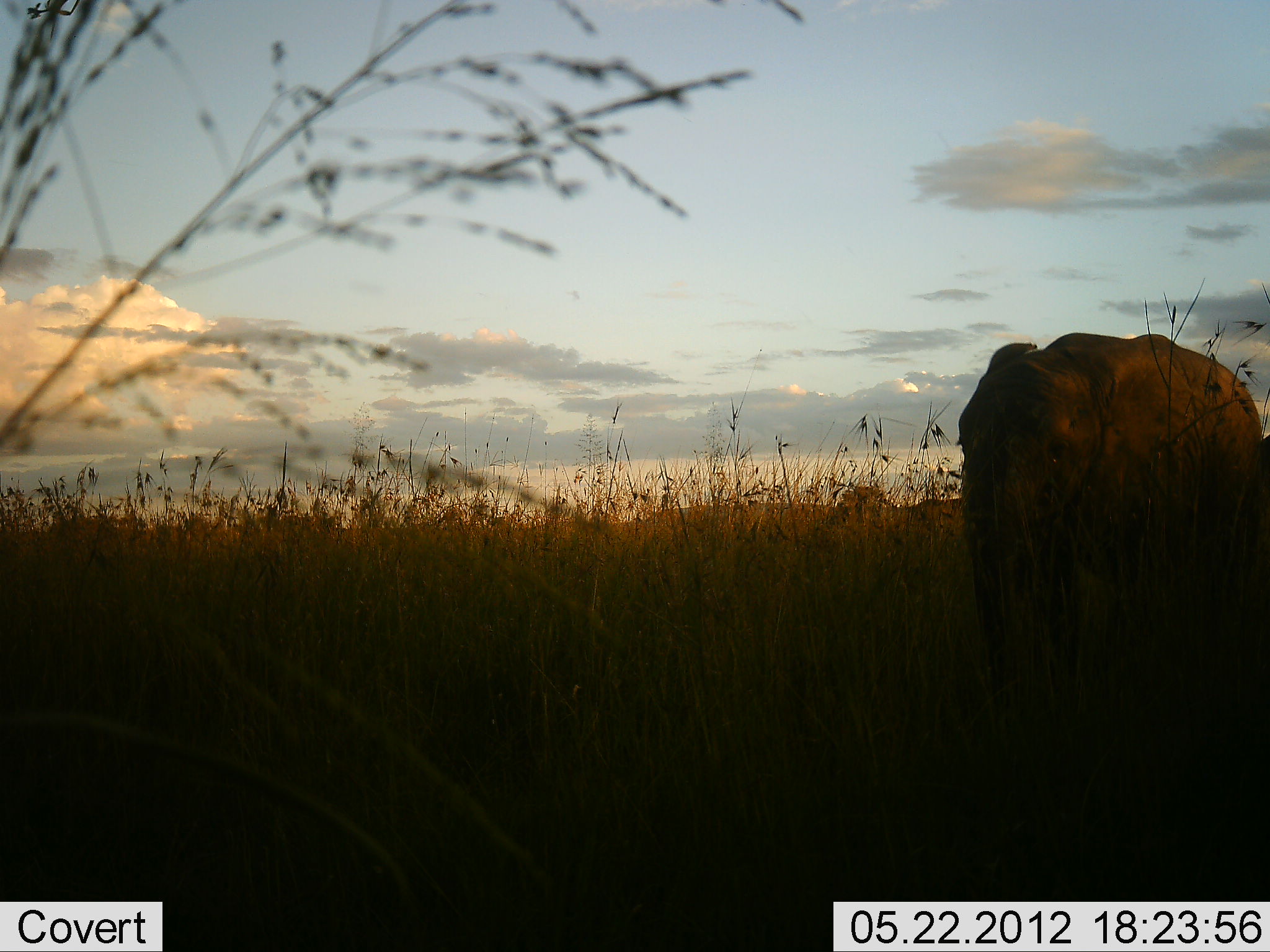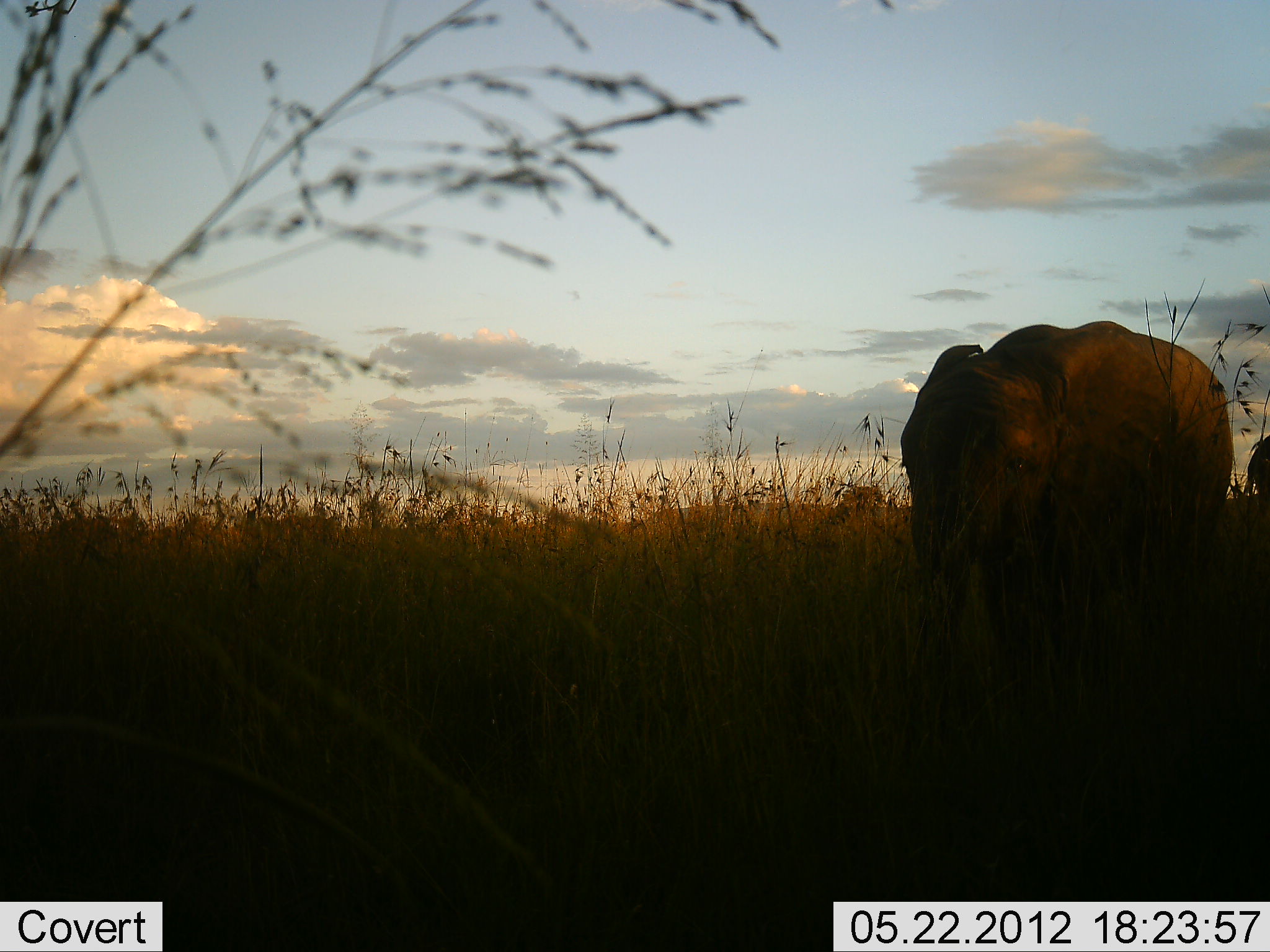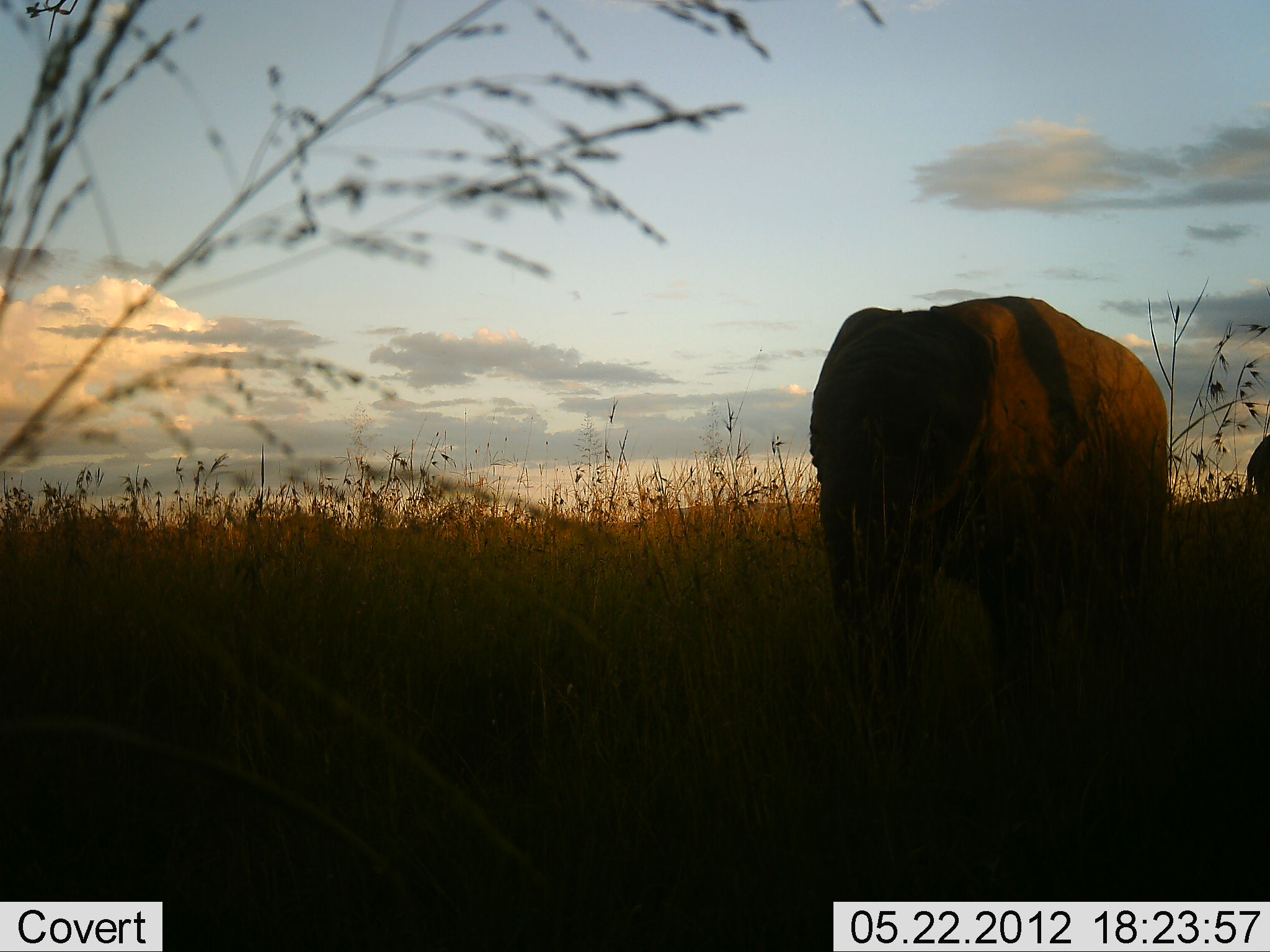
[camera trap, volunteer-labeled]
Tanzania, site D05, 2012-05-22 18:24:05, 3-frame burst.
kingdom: Animalia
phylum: Chordata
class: Mammalia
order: Proboscidea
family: Elephantidae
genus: Loxodonta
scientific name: Loxodonta africana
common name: african bush elephant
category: elephant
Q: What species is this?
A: Elephant (african bush elephant) (Loxodonta africana).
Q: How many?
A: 1.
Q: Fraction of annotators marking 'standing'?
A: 0%.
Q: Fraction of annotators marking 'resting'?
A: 0%.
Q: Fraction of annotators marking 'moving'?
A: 100%.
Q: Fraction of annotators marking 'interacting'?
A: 0%.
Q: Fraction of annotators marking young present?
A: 0%.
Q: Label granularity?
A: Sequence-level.